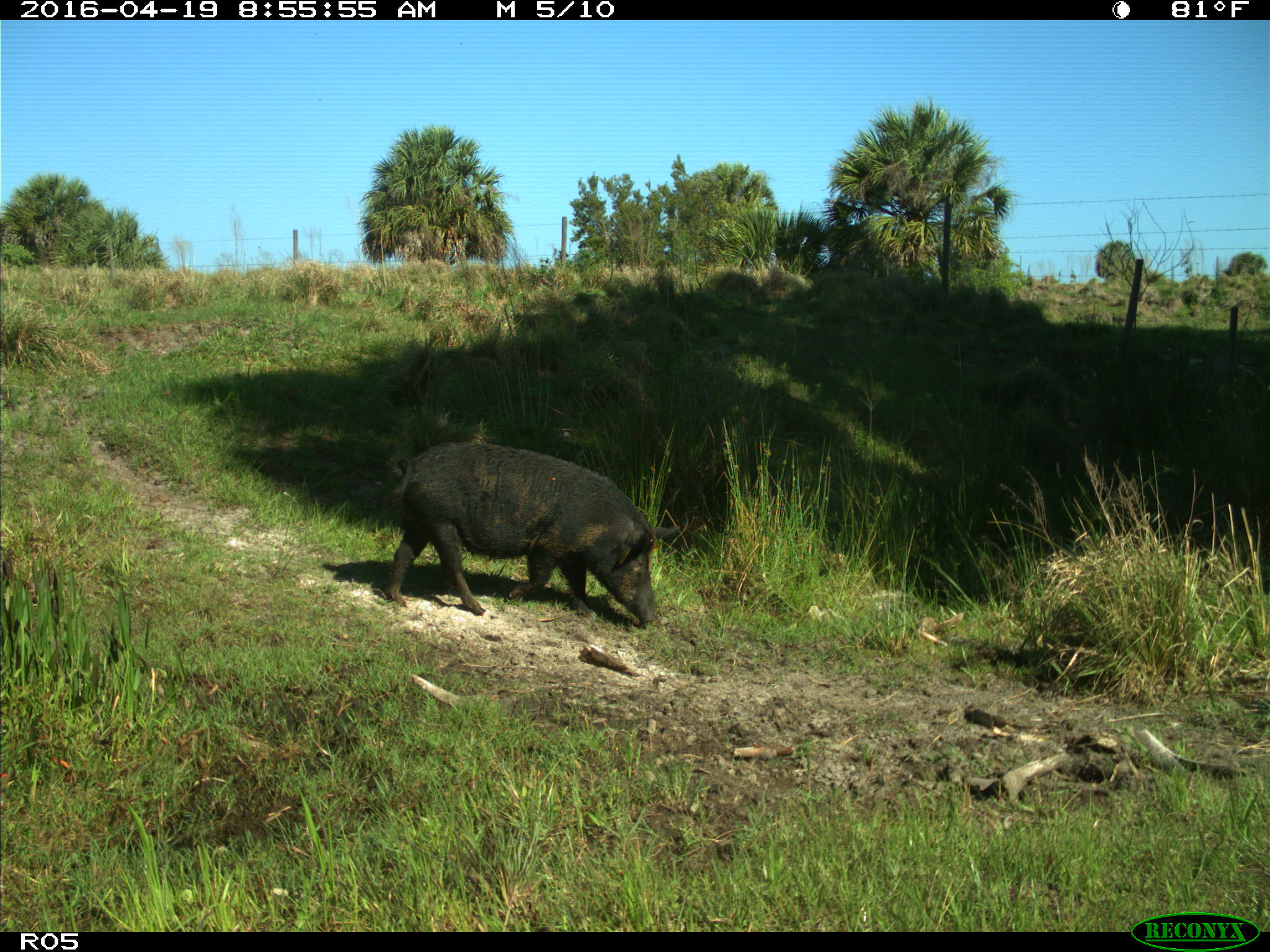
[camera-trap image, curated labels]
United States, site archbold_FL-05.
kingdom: Animalia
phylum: Chordata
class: Mammalia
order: Artiodactyla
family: Suidae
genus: Sus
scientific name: Sus scrofa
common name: wild boar